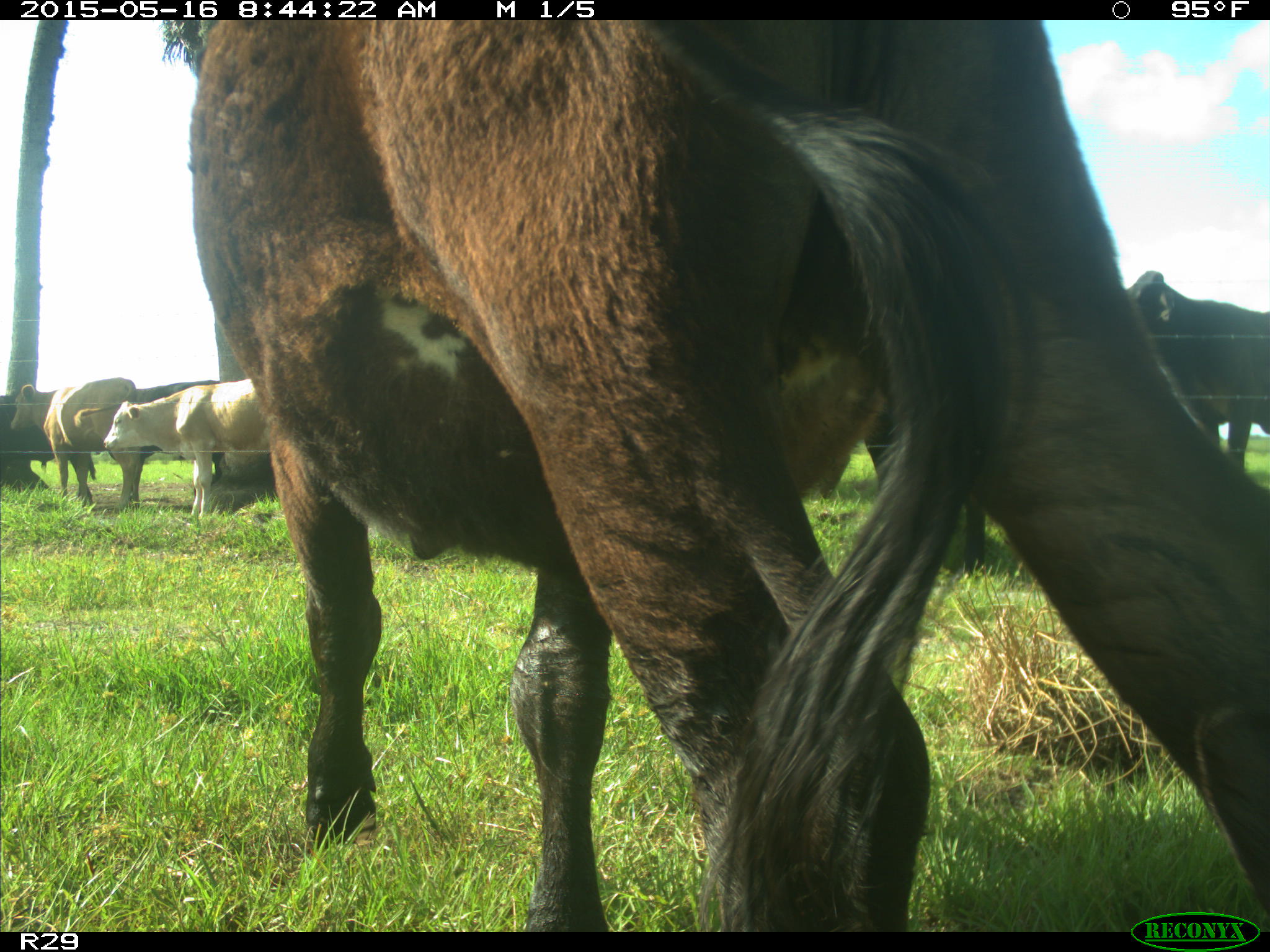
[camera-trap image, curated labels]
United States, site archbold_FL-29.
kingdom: Animalia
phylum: Chordata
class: Mammalia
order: Artiodactyla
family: Bovidae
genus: Bos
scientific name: Bos taurus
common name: domestic cow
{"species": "Bos taurus (domestic cow)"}